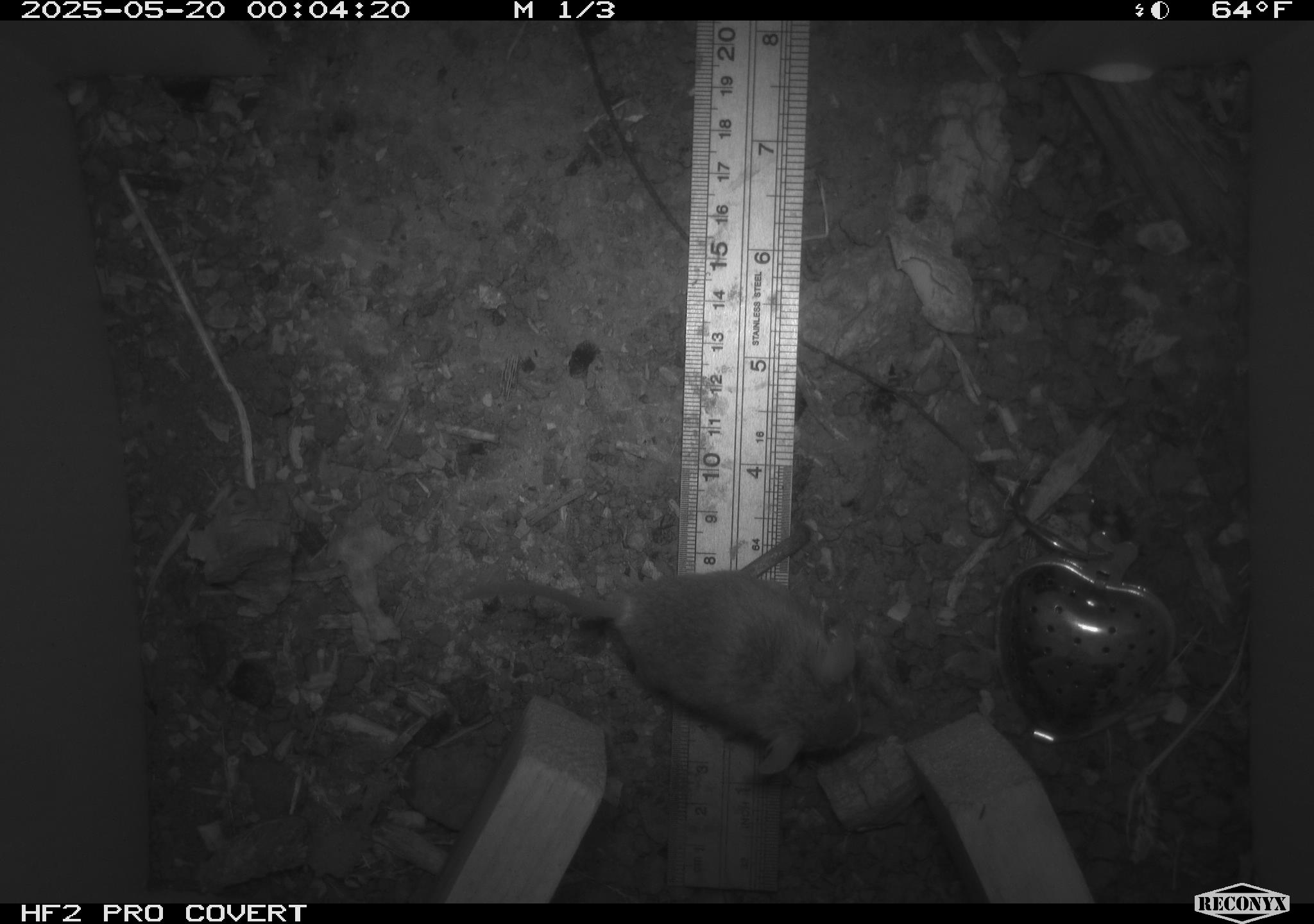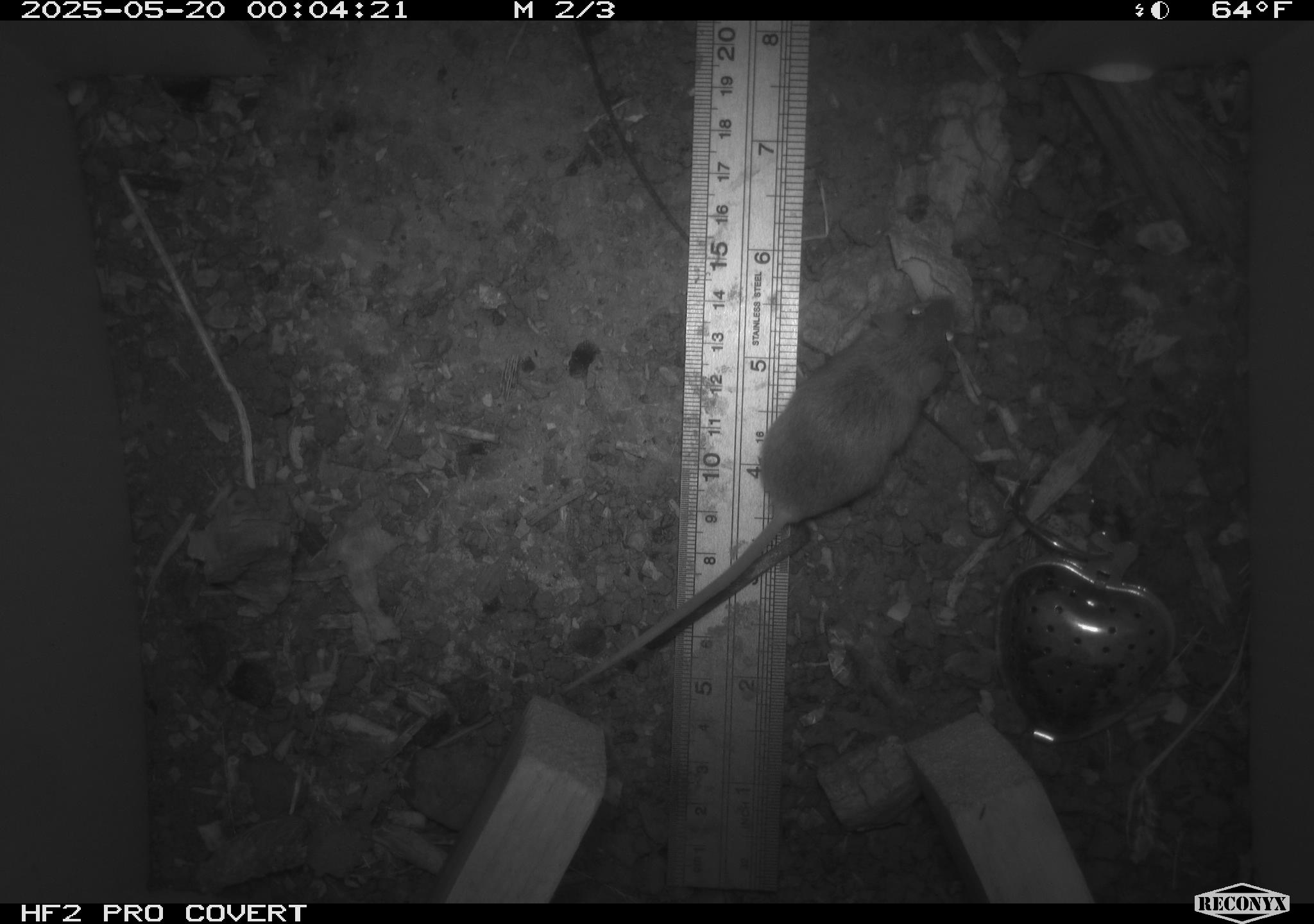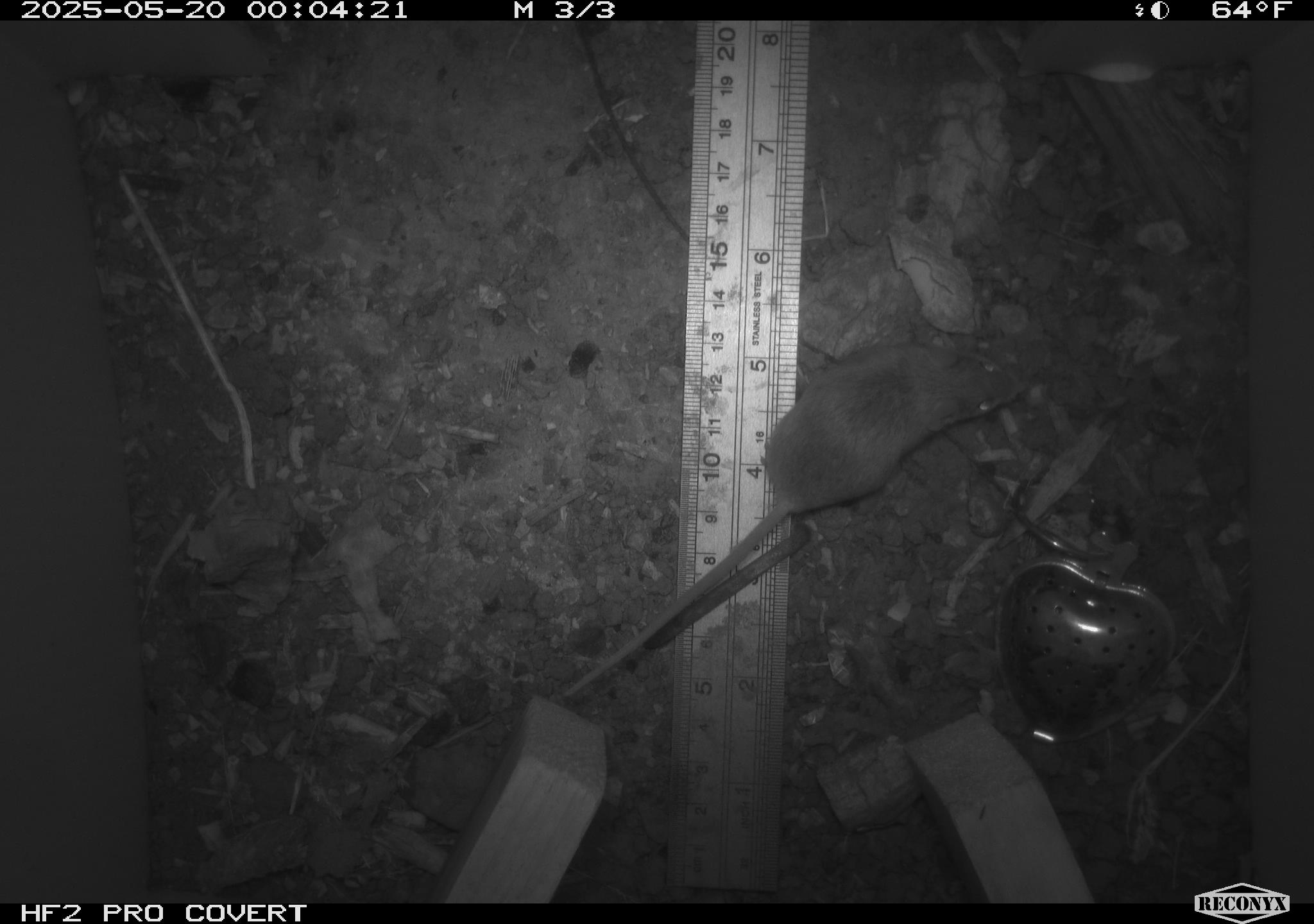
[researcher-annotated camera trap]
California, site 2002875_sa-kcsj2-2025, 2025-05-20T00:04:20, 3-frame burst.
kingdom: Animalia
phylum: Chordata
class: Mammalia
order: Rodentia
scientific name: Rodentia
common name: rodent